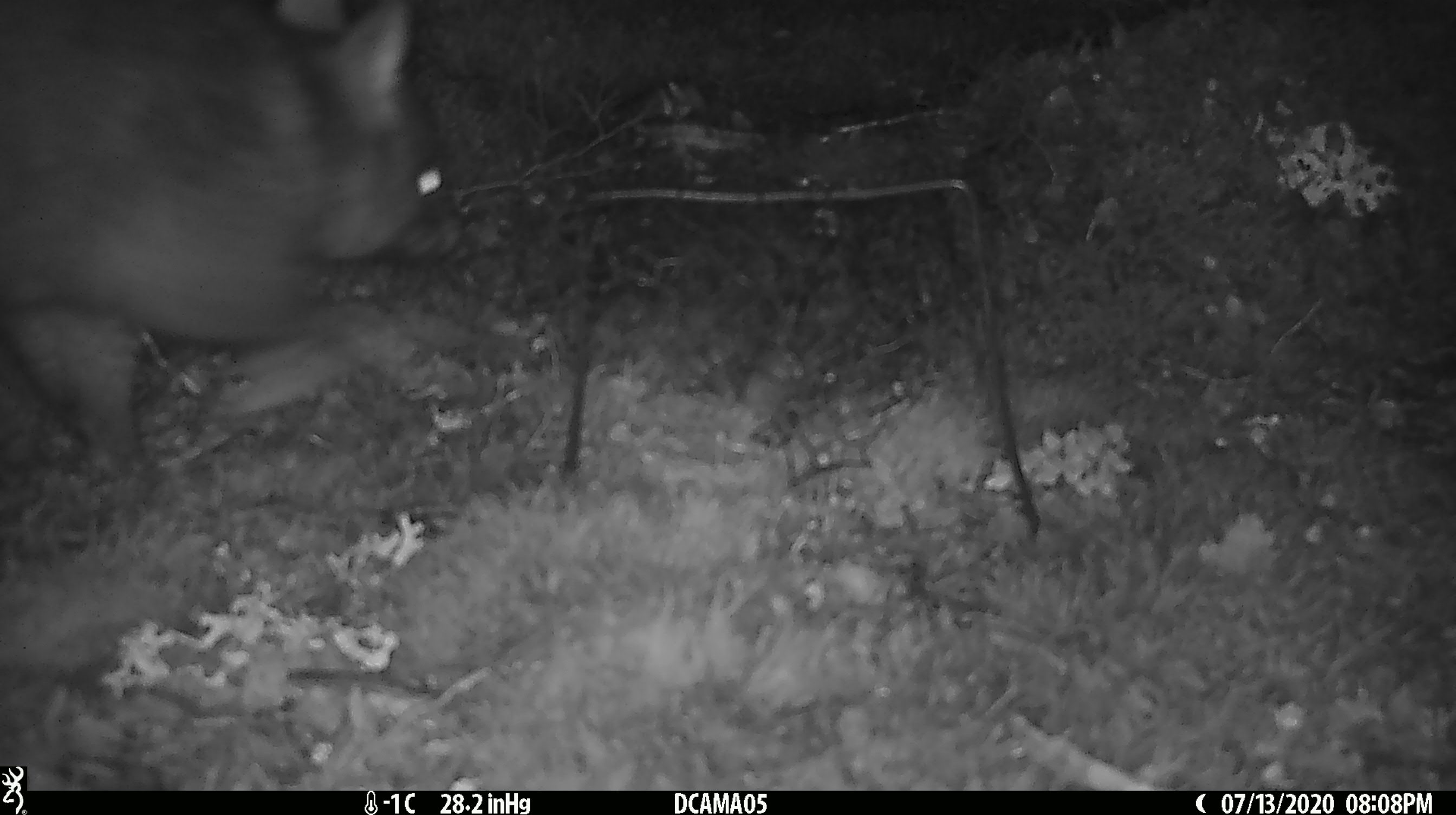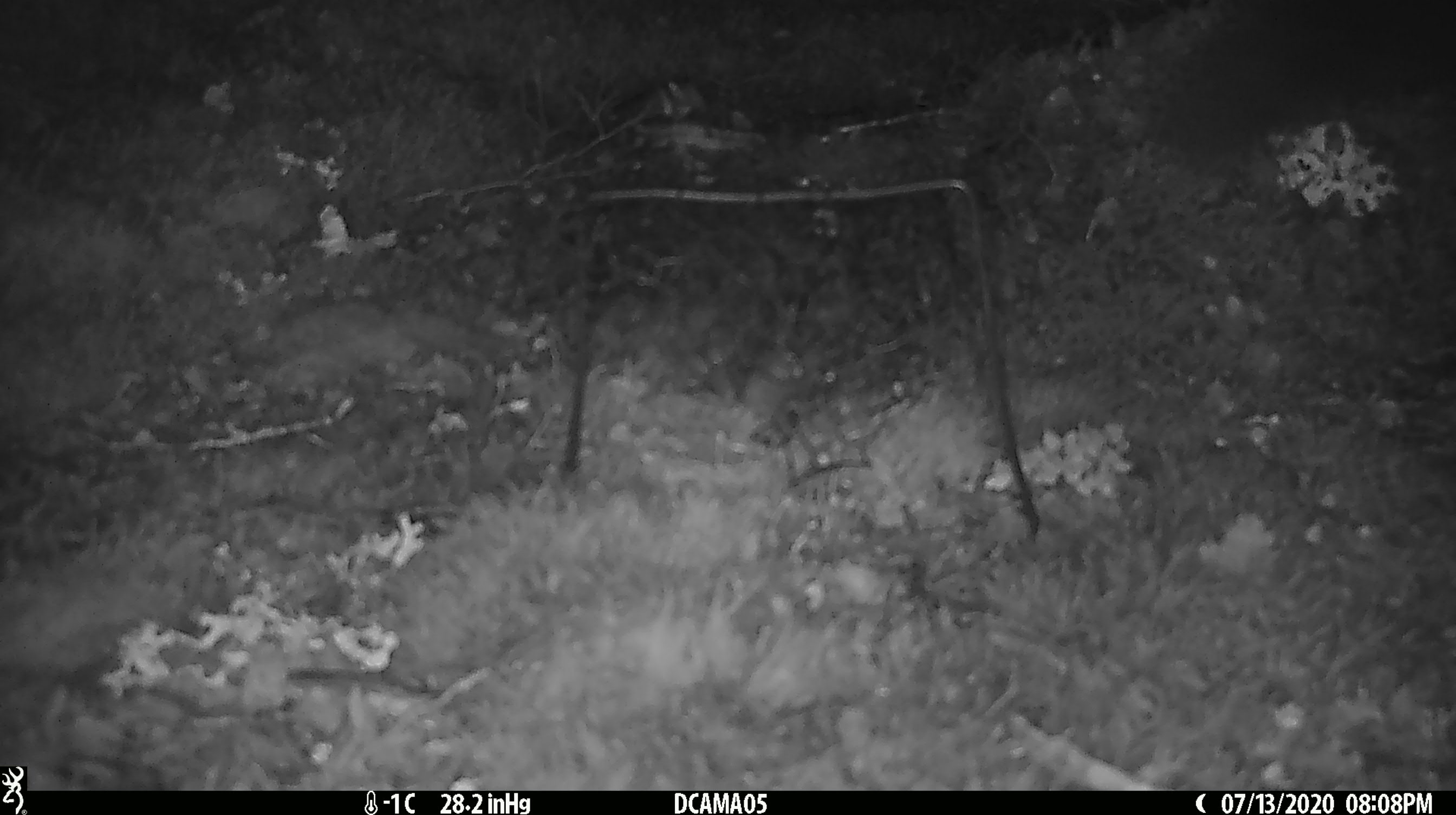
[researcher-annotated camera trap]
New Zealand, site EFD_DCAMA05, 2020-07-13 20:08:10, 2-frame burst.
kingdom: Animalia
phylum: Chordata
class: Mammalia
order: Diprotodontia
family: Phalangeridae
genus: Trichosurus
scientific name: Trichosurus vulpecula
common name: common brushtail possum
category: possum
Possum (common brushtail possum) (Trichosurus vulpecula).